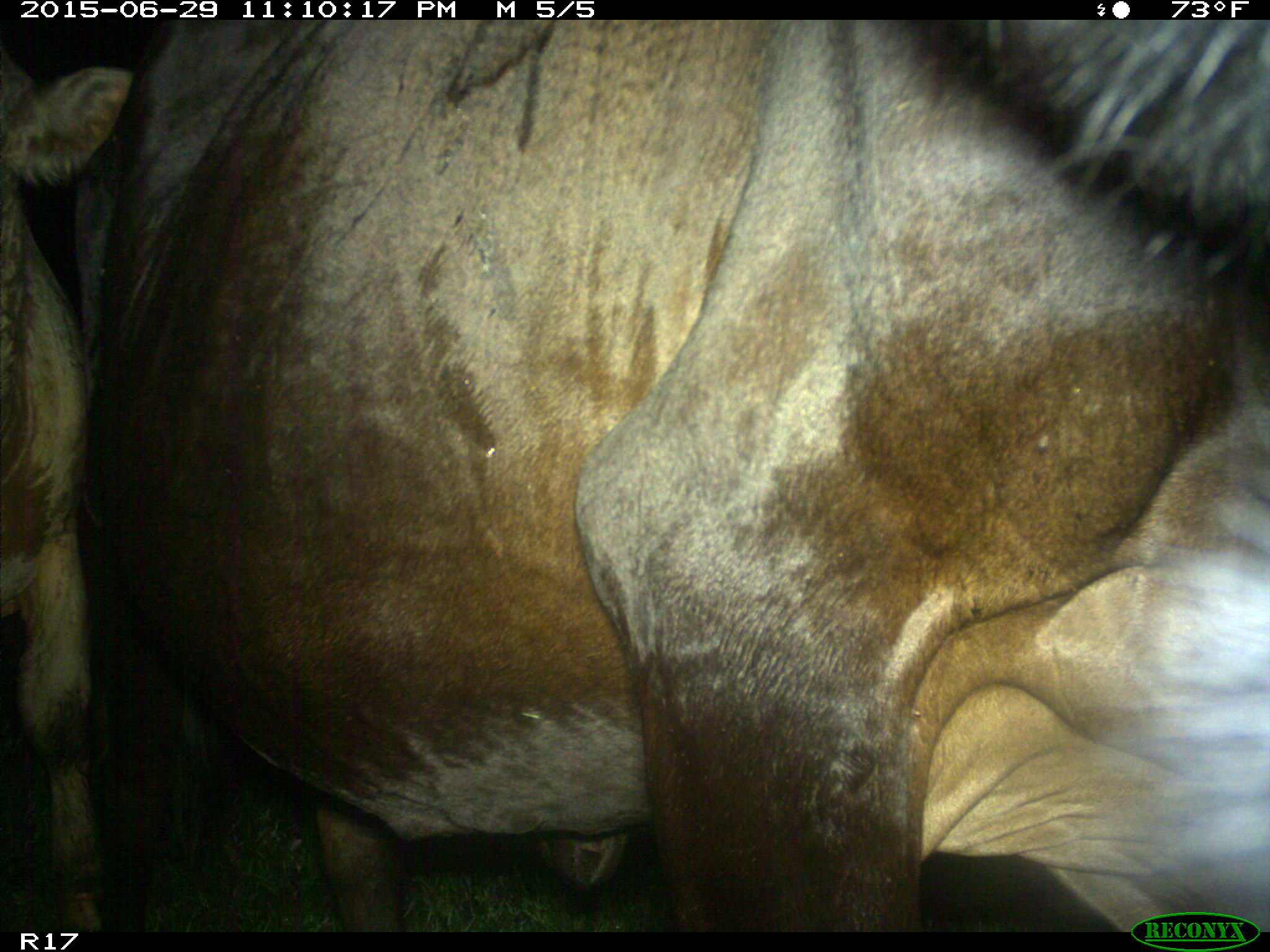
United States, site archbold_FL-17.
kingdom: Animalia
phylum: Chordata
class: Mammalia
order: Artiodactyla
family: Bovidae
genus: Bos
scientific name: Bos taurus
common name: domestic cow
Bos taurus (domestic cow).